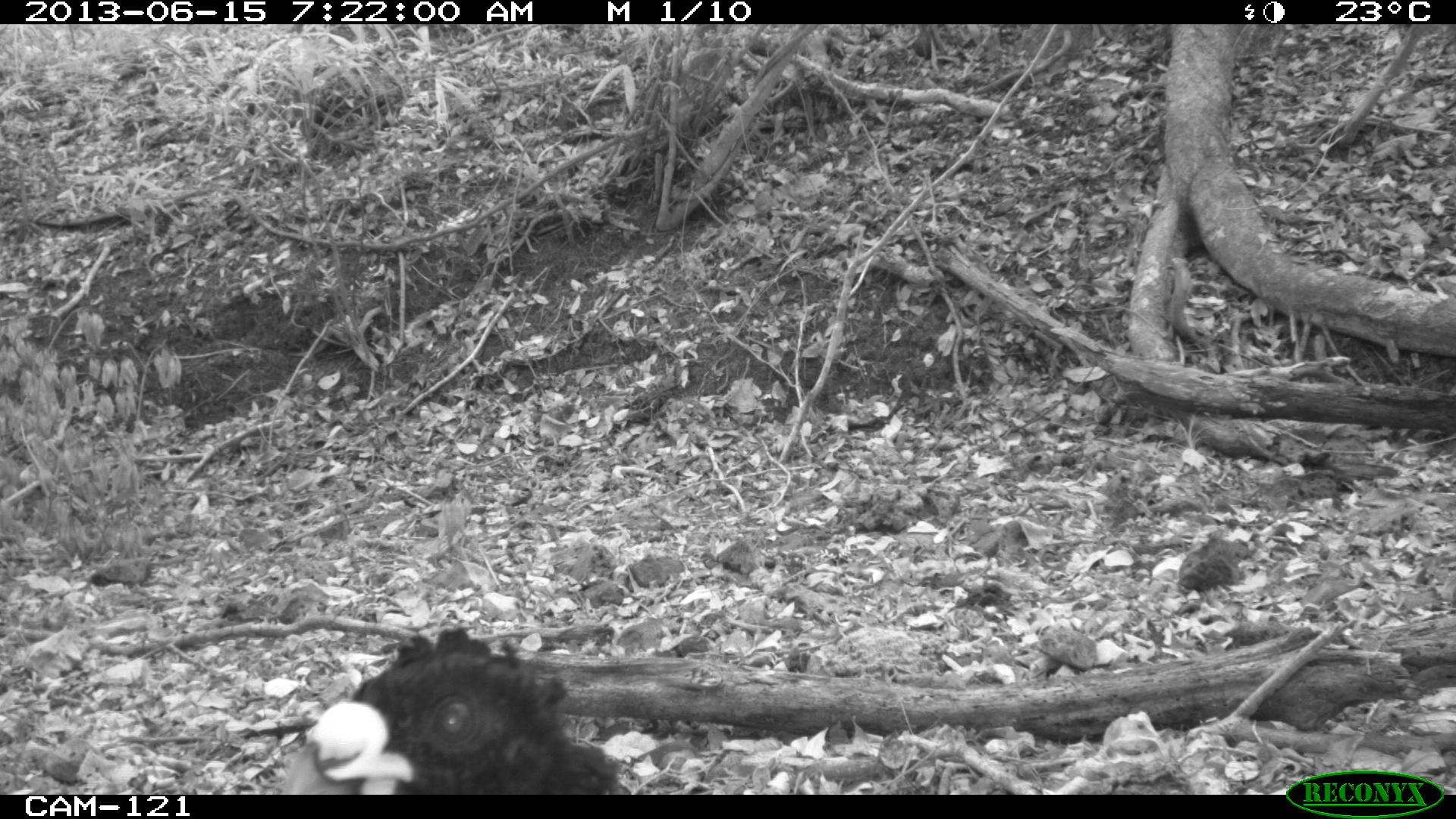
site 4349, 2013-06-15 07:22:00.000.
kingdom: Animalia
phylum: Chordata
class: Aves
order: Galliformes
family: Cracidae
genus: Crax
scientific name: Crax rubra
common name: great curassow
Crax rubra (great curassow), count 1, sex male.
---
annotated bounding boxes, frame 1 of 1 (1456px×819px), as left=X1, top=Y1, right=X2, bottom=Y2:
crax rubra: left=280, top=625, right=632, bottom=793